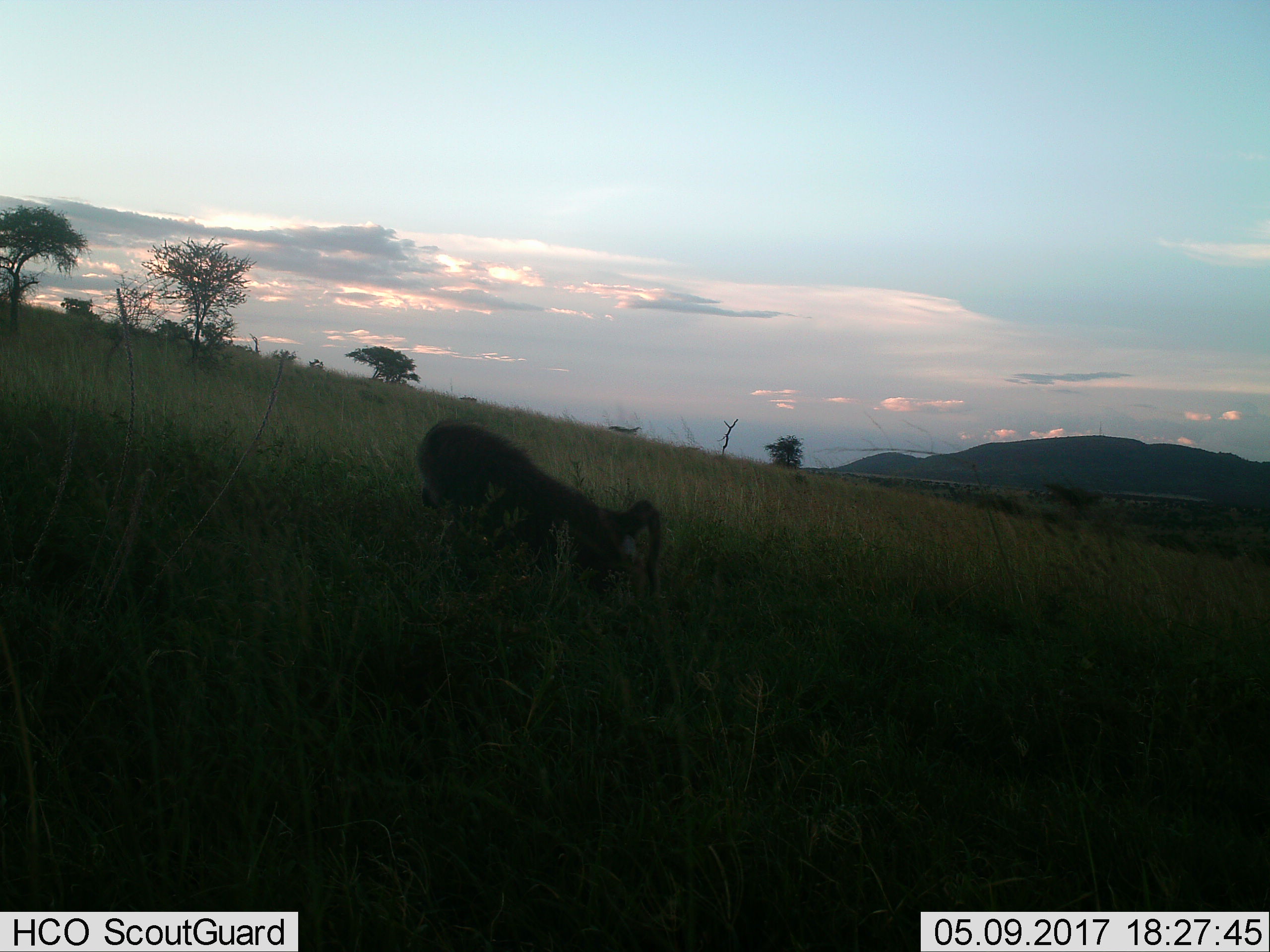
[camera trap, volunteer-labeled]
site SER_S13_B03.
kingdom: Animalia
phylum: Chordata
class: Mammalia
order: Primates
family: Cercopithecidae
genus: Papio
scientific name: Papio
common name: baboon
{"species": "baboon (Papio)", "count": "1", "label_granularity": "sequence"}